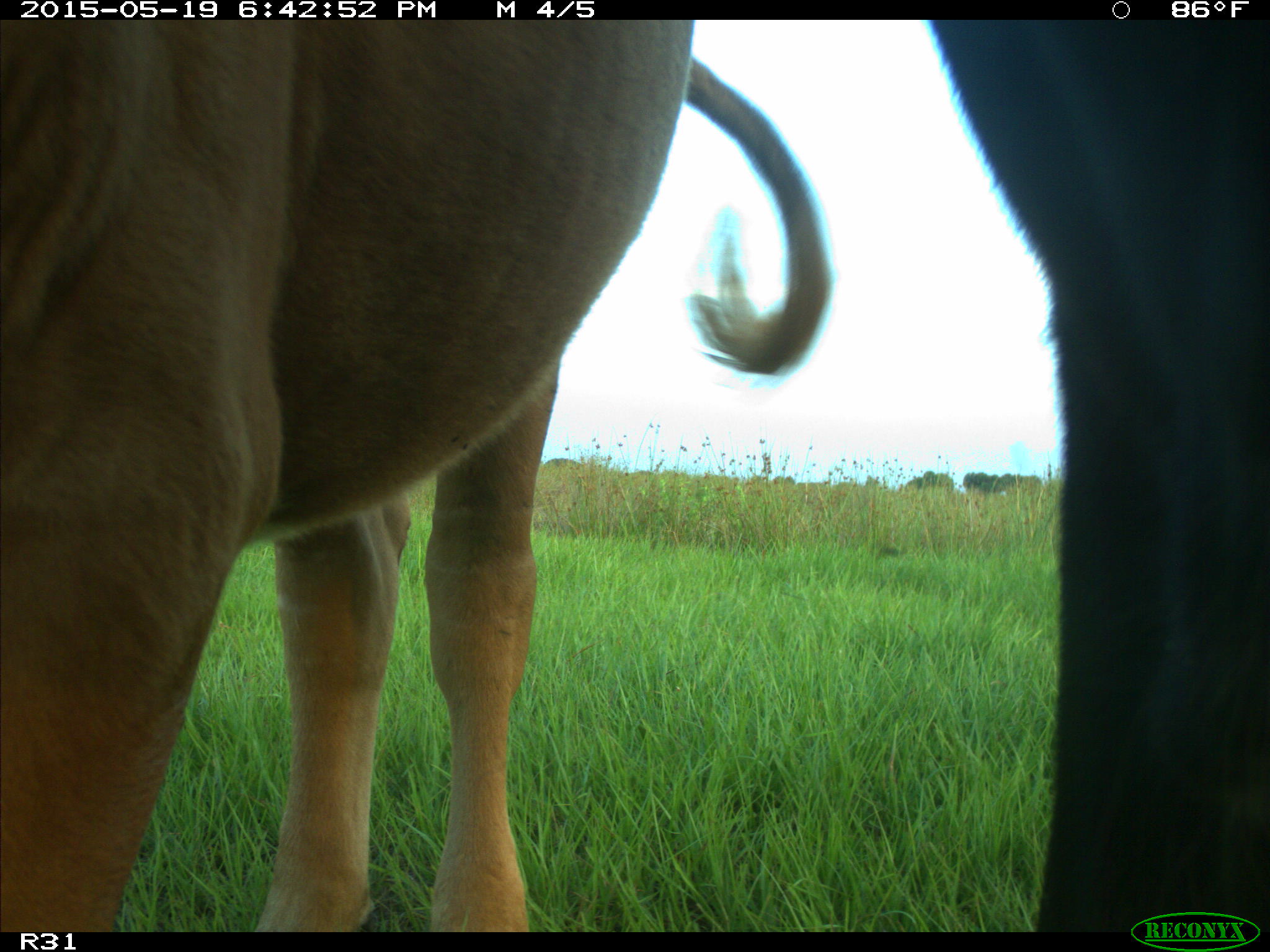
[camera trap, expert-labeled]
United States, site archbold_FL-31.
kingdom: Animalia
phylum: Chordata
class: Mammalia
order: Artiodactyla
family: Bovidae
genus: Bos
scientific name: Bos taurus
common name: domestic cow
Bos taurus (domestic cow).